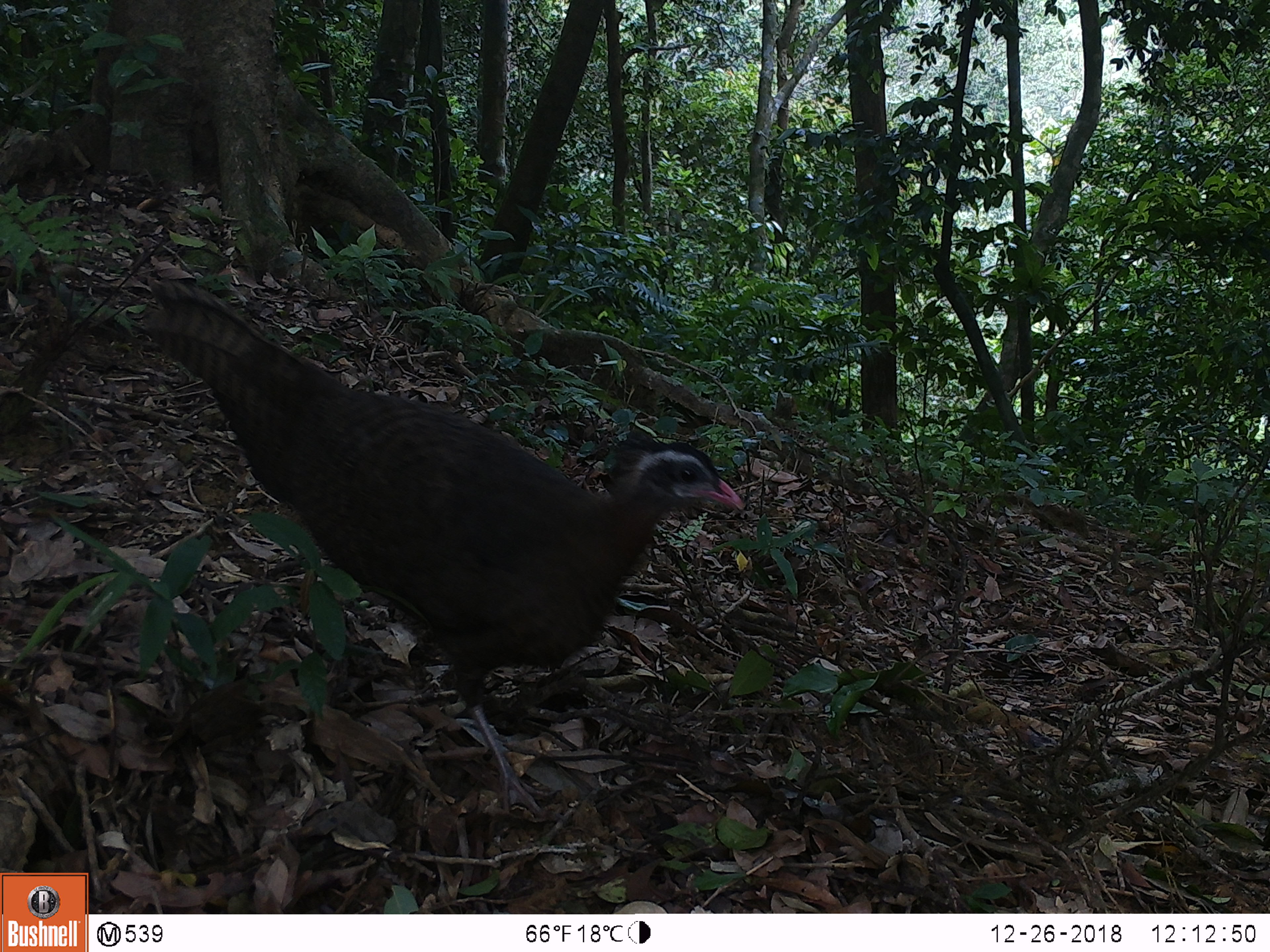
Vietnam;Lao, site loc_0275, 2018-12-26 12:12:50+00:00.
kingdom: Animalia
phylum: Chordata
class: Aves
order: Galliformes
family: Phasianidae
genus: Rheinardia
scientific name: Rheinardia ocellata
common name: crested argus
Crested argus (Rheinardia ocellata). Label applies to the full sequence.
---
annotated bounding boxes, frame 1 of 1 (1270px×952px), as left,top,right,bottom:
crested argus: 146,275,744,820